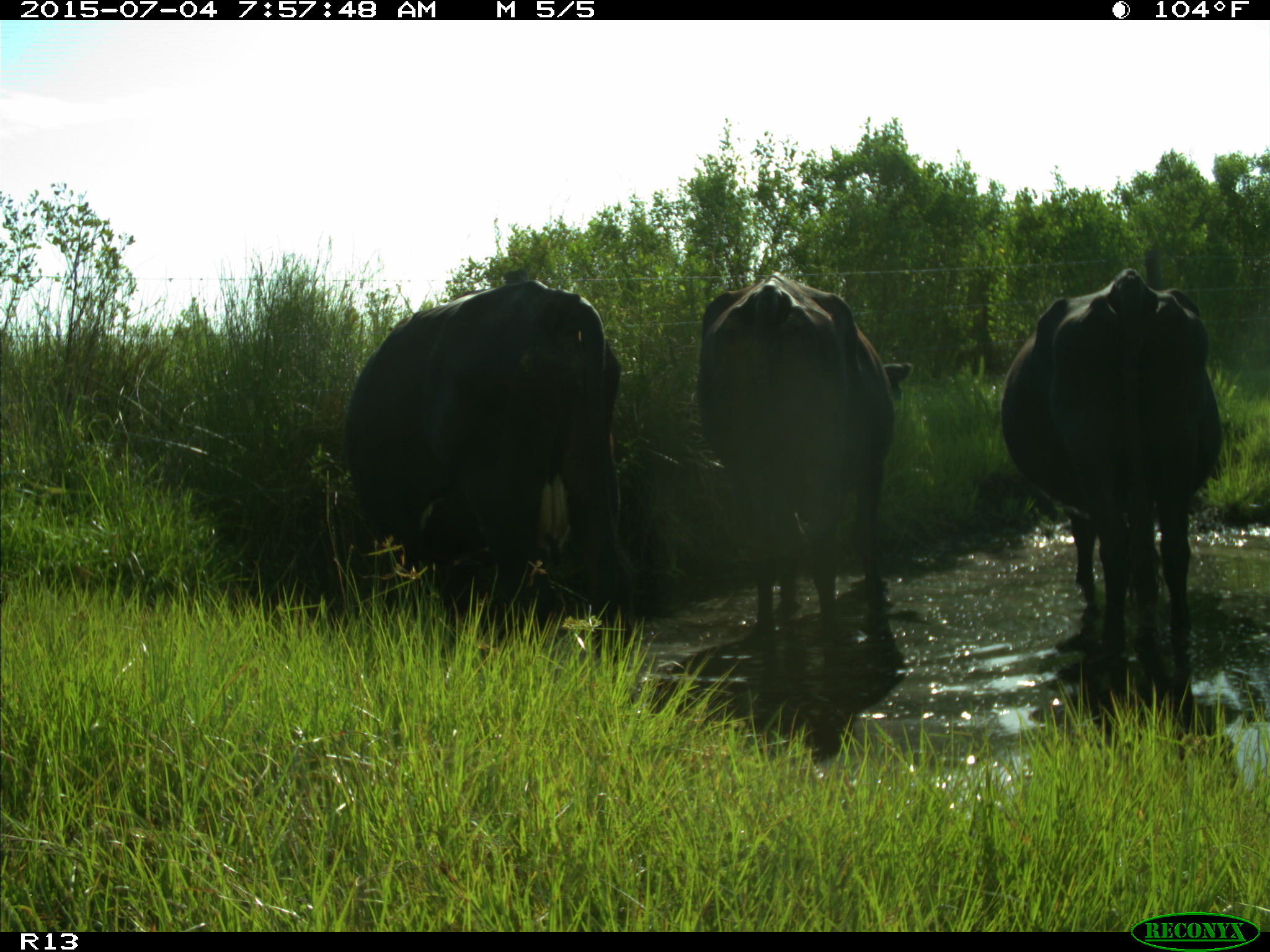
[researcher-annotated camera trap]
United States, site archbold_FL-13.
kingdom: Animalia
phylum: Chordata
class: Mammalia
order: Artiodactyla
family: Bovidae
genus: Bos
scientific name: Bos taurus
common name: domestic cow